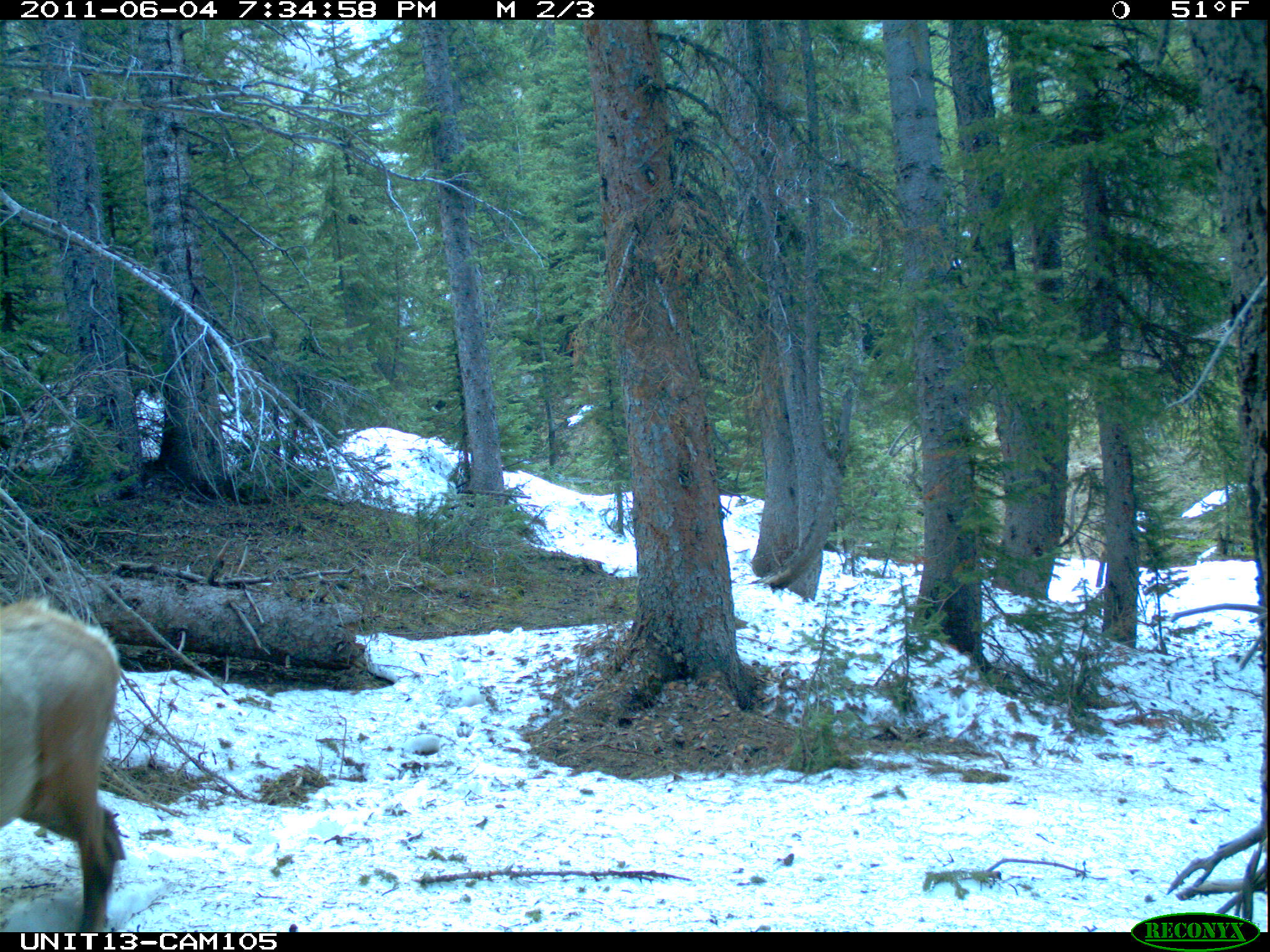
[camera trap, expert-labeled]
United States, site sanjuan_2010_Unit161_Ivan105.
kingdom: Animalia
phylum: Chordata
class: Mammalia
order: Artiodactyla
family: Cervidae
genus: Cervus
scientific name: Cervus elaphus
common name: red deer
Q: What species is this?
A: Cervus elaphus (red deer).